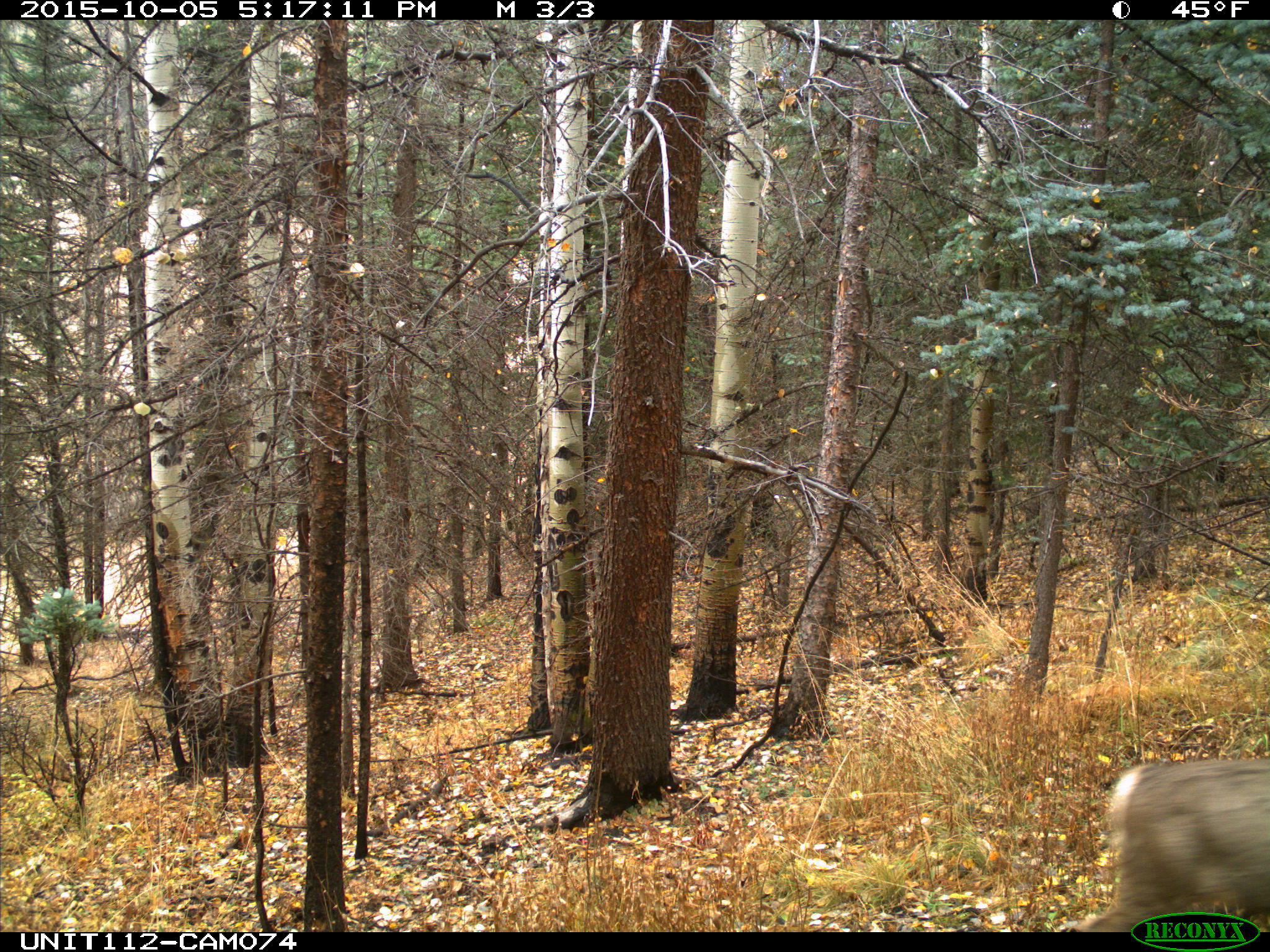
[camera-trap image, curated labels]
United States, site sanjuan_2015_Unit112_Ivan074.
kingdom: Animalia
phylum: Chordata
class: Mammalia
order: Artiodactyla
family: Cervidae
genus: Odocoileus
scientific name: Odocoileus hemionus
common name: mule deer